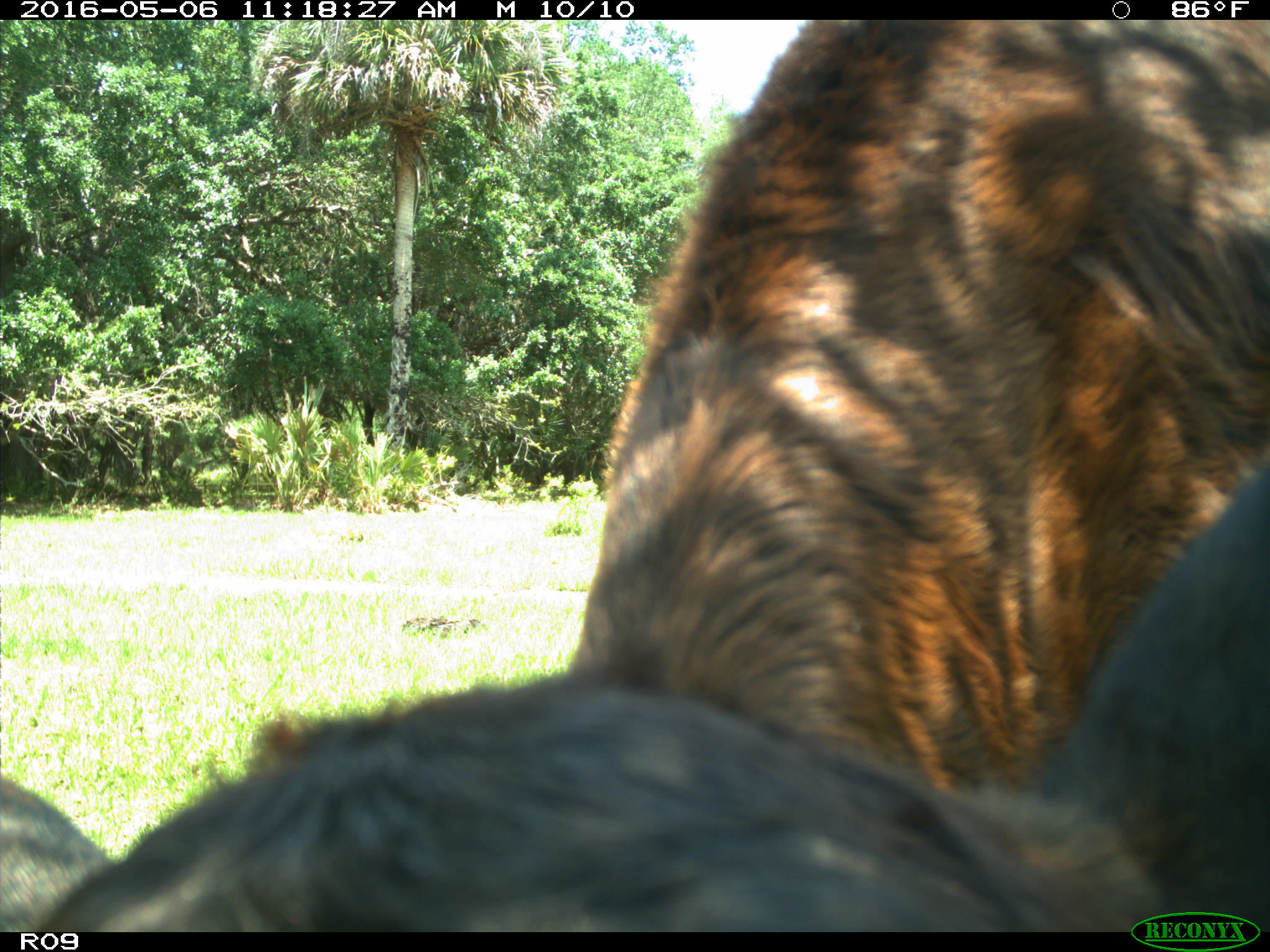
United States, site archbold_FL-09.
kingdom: Animalia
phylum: Chordata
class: Mammalia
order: Artiodactyla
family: Bovidae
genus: Bos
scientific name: Bos taurus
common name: domestic cow